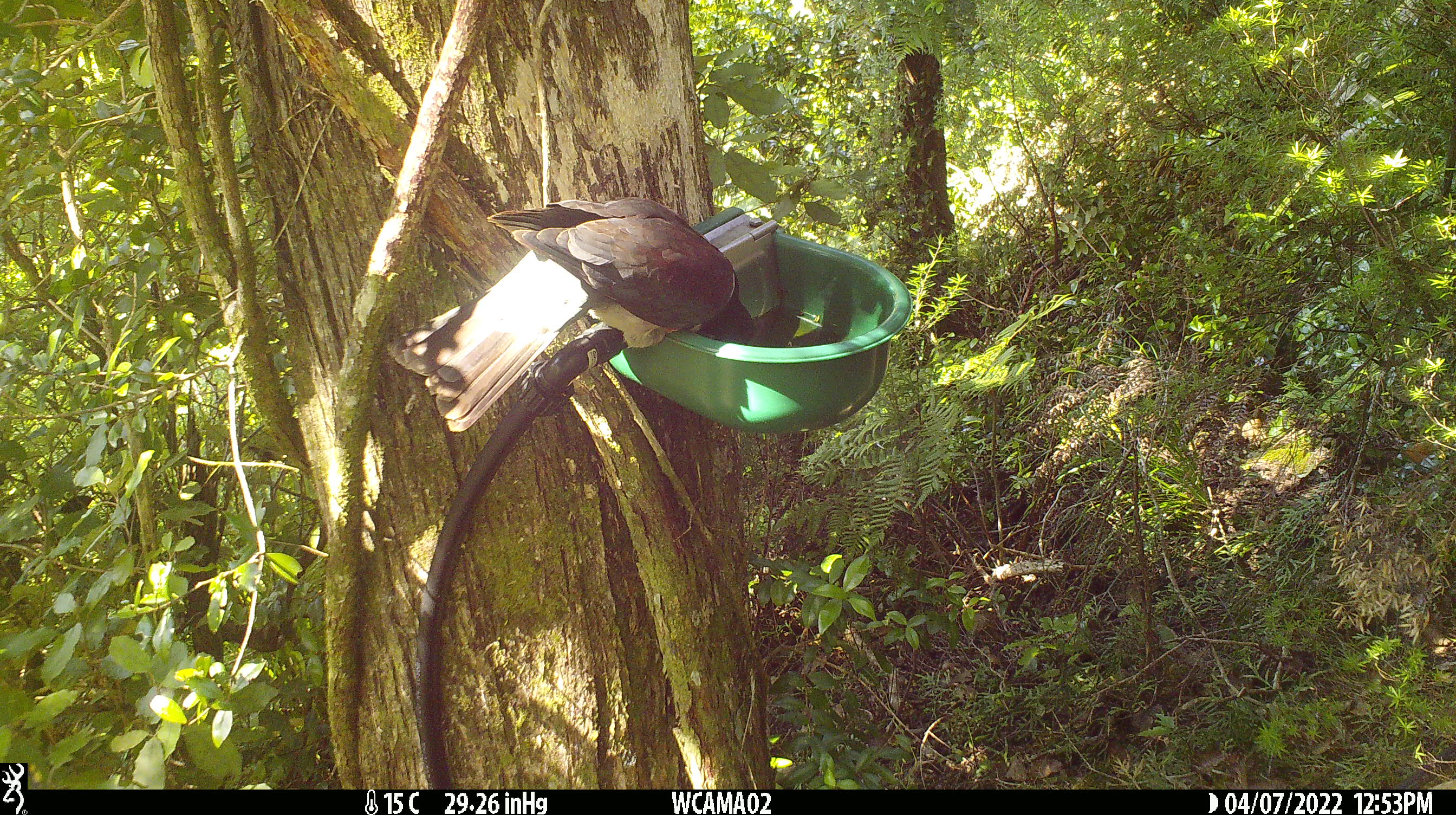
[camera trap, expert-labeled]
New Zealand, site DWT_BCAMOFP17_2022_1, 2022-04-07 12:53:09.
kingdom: Animalia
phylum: Chordata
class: Aves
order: Columbiformes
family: Columbidae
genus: Hemiphaga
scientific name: Hemiphaga novaeseelandiae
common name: new zealand pigeon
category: kereru